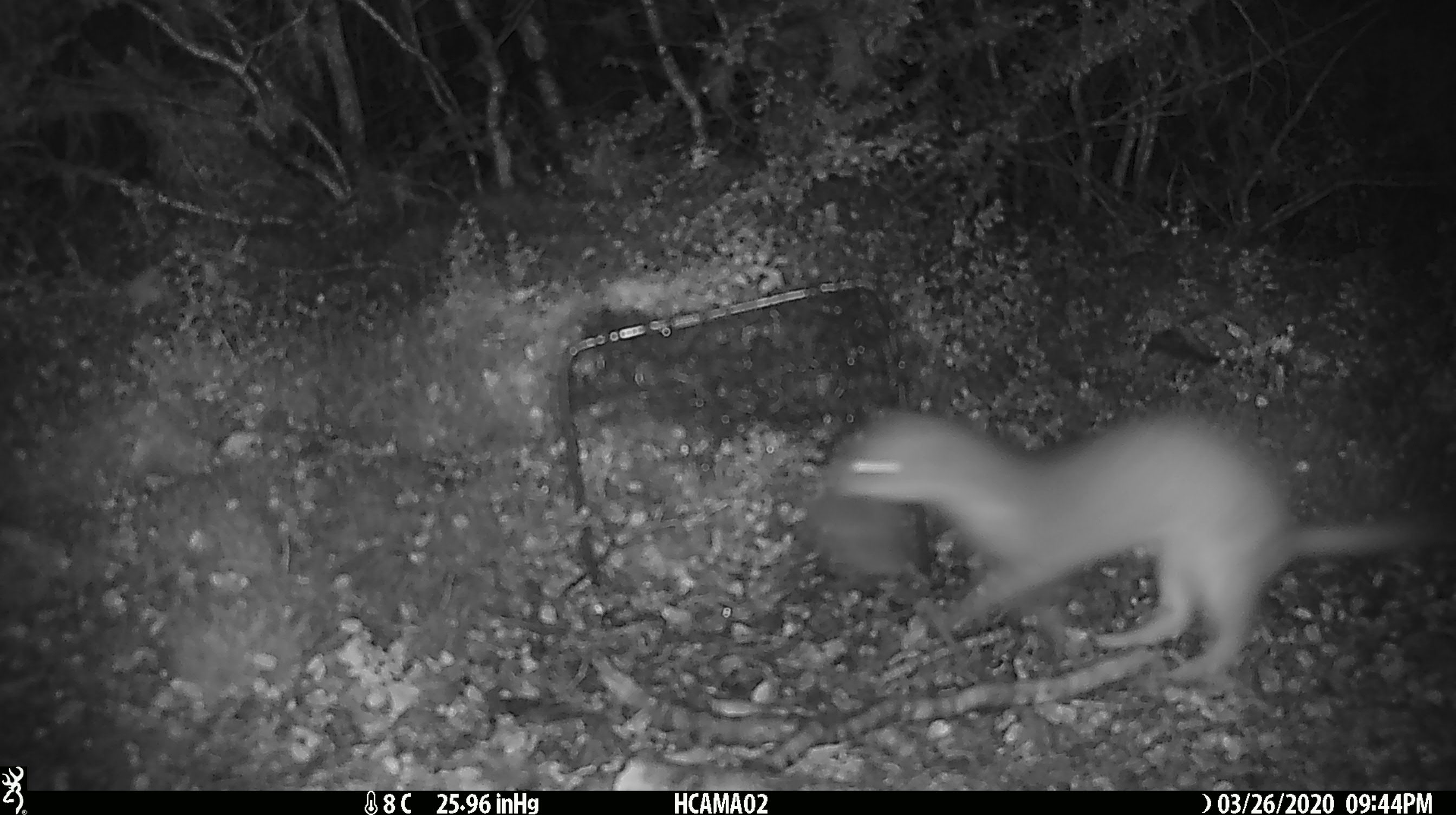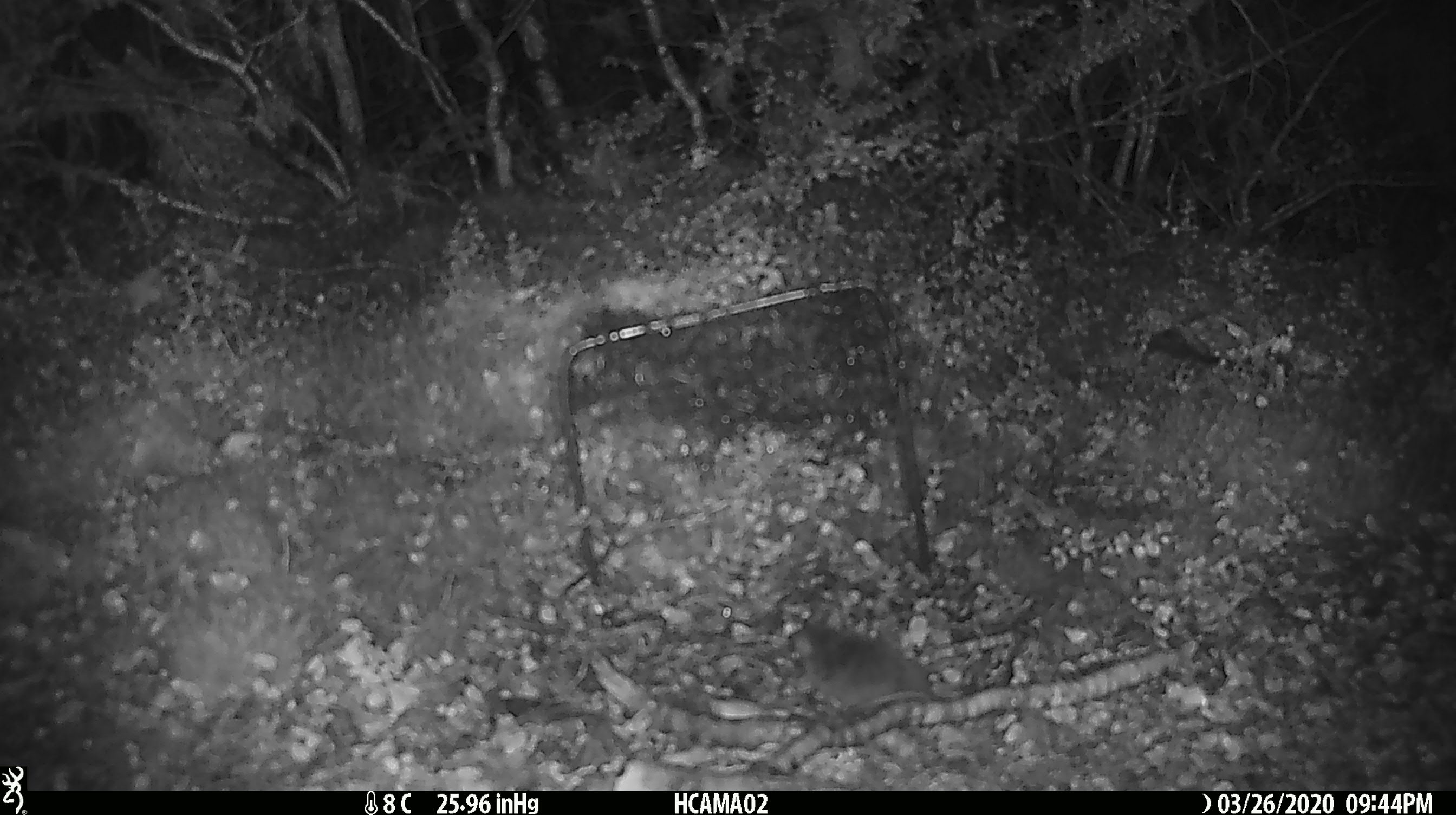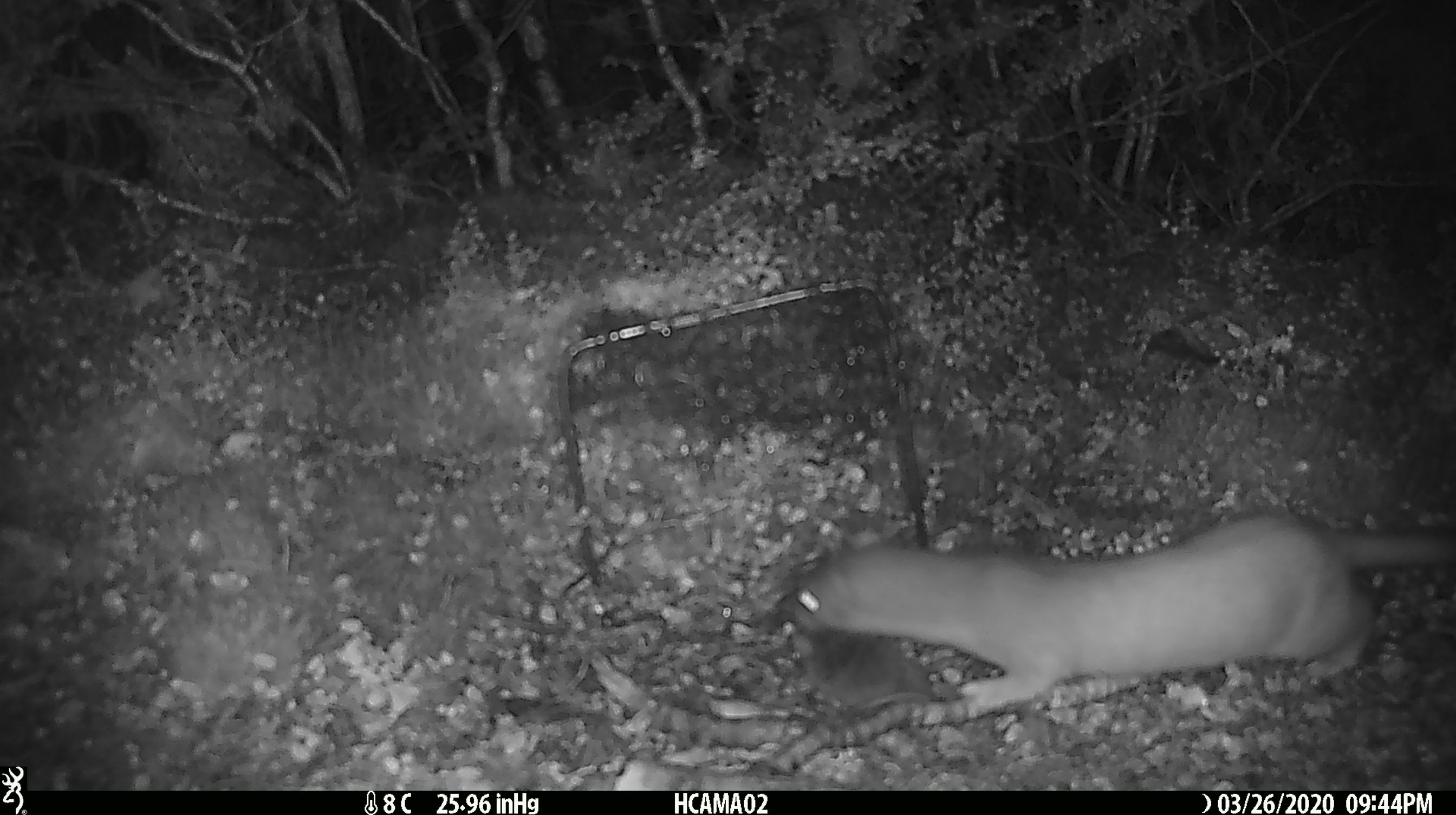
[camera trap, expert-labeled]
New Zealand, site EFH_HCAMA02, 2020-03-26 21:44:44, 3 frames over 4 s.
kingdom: Animalia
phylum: Chordata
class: Mammalia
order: Carnivora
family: Mustelidae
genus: Mustela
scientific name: Mustela erminea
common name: stoat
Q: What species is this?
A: Stoat (Mustela erminea).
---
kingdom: Animalia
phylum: Chordata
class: Mammalia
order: Rodentia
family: Muridae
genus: Mus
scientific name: Mus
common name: mouse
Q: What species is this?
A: Mouse (Mus).